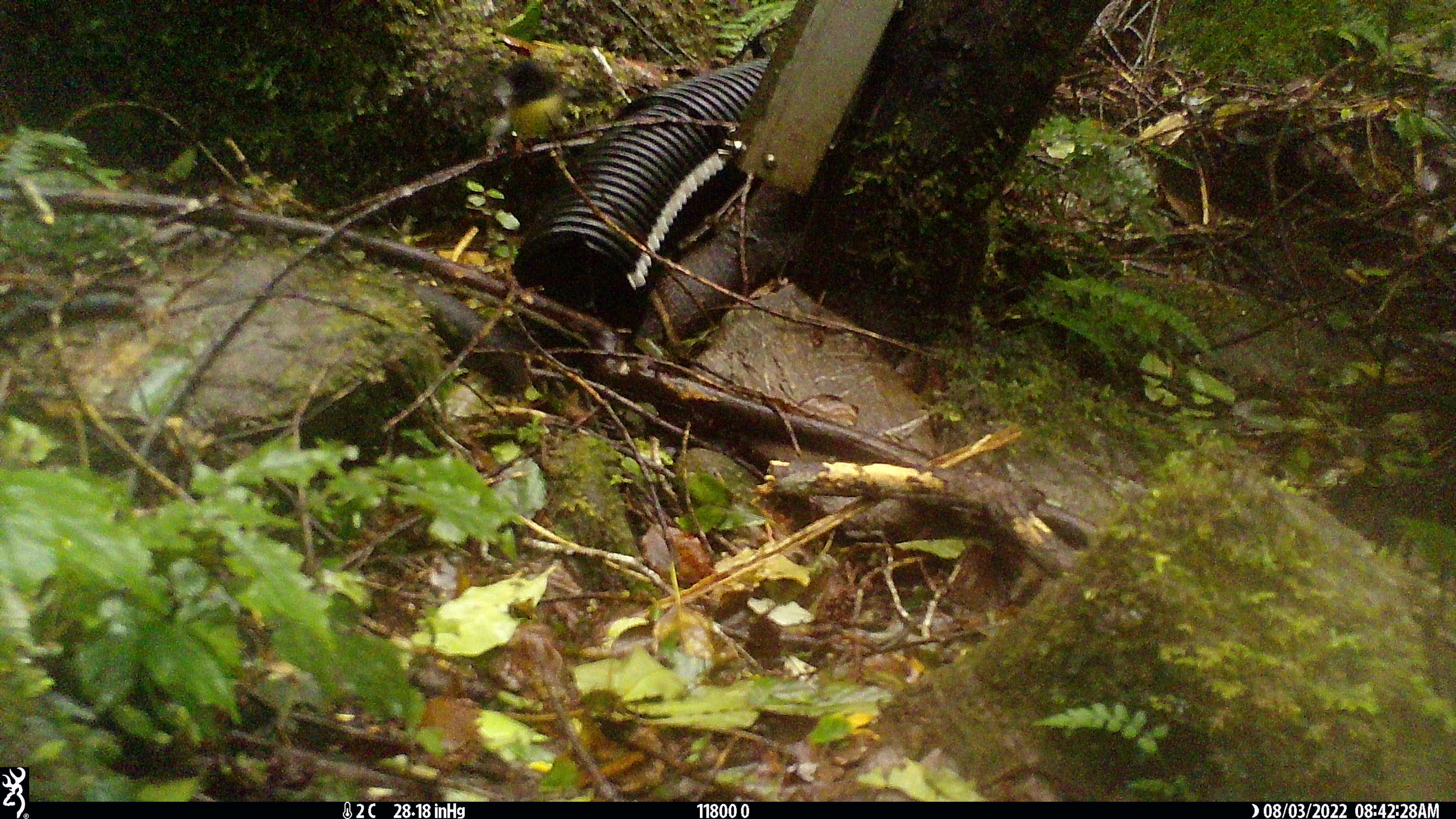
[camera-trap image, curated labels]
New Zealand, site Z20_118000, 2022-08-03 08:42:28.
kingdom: Animalia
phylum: Chordata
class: Aves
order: Passeriformes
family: Petroicidae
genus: Petroica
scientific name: Petroica macrocephala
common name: tomtit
Tomtit (Petroica macrocephala).